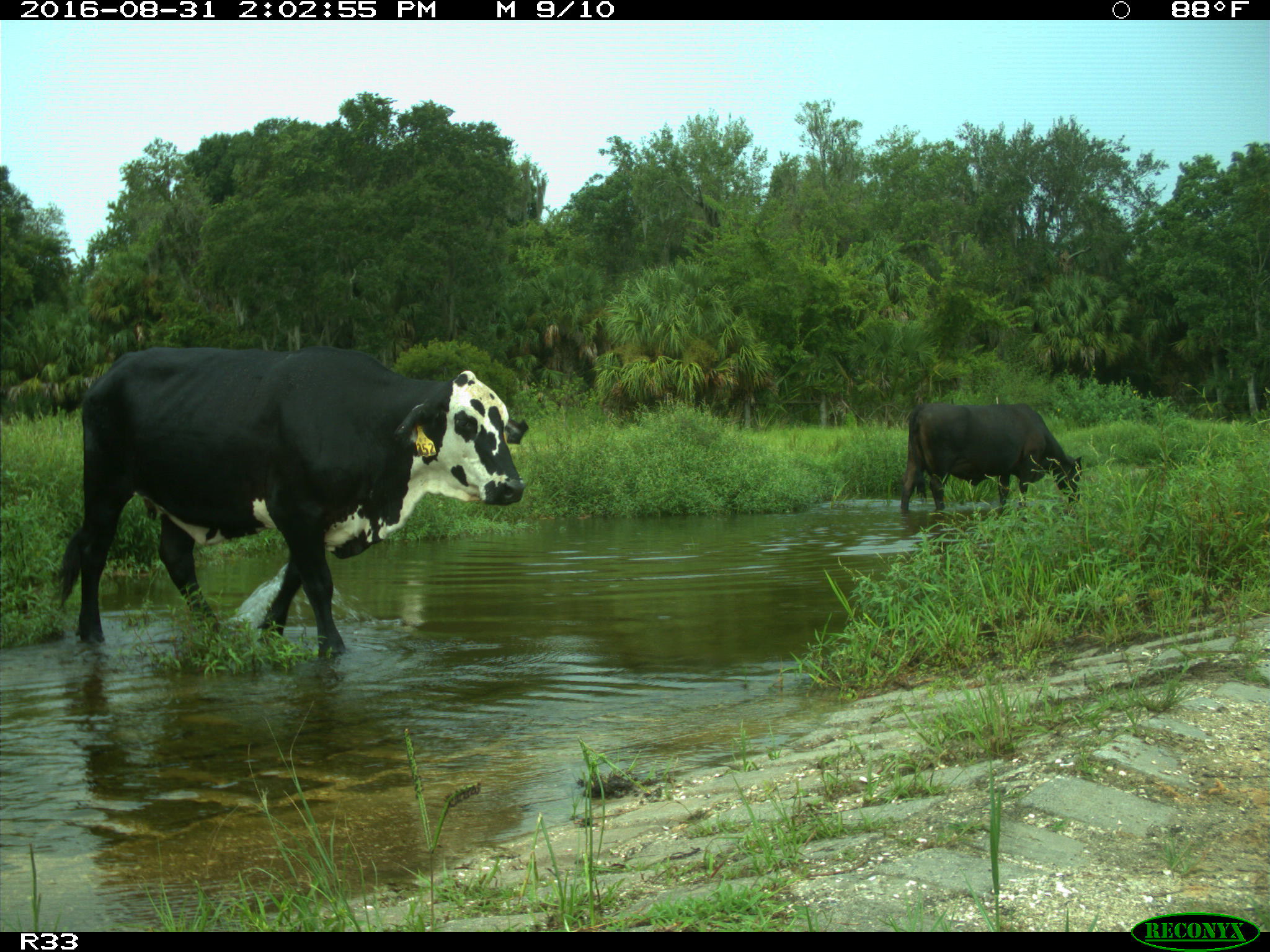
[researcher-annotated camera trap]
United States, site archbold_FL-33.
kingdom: Animalia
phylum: Chordata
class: Mammalia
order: Artiodactyla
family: Bovidae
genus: Bos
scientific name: Bos taurus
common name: domestic cow